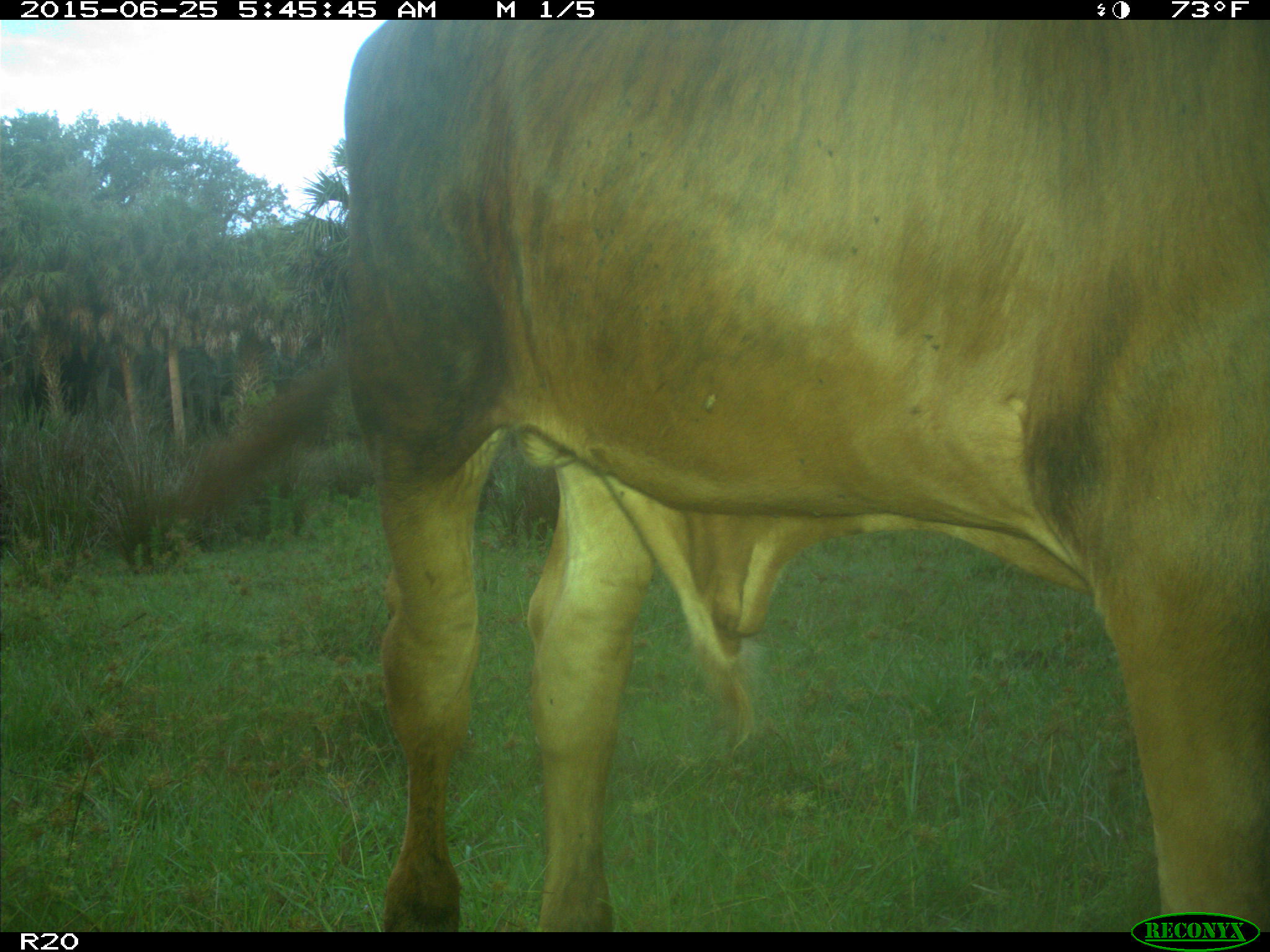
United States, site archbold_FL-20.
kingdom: Animalia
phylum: Chordata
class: Mammalia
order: Artiodactyla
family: Bovidae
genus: Bos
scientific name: Bos taurus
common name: domestic cow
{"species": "Bos taurus (domestic cow)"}